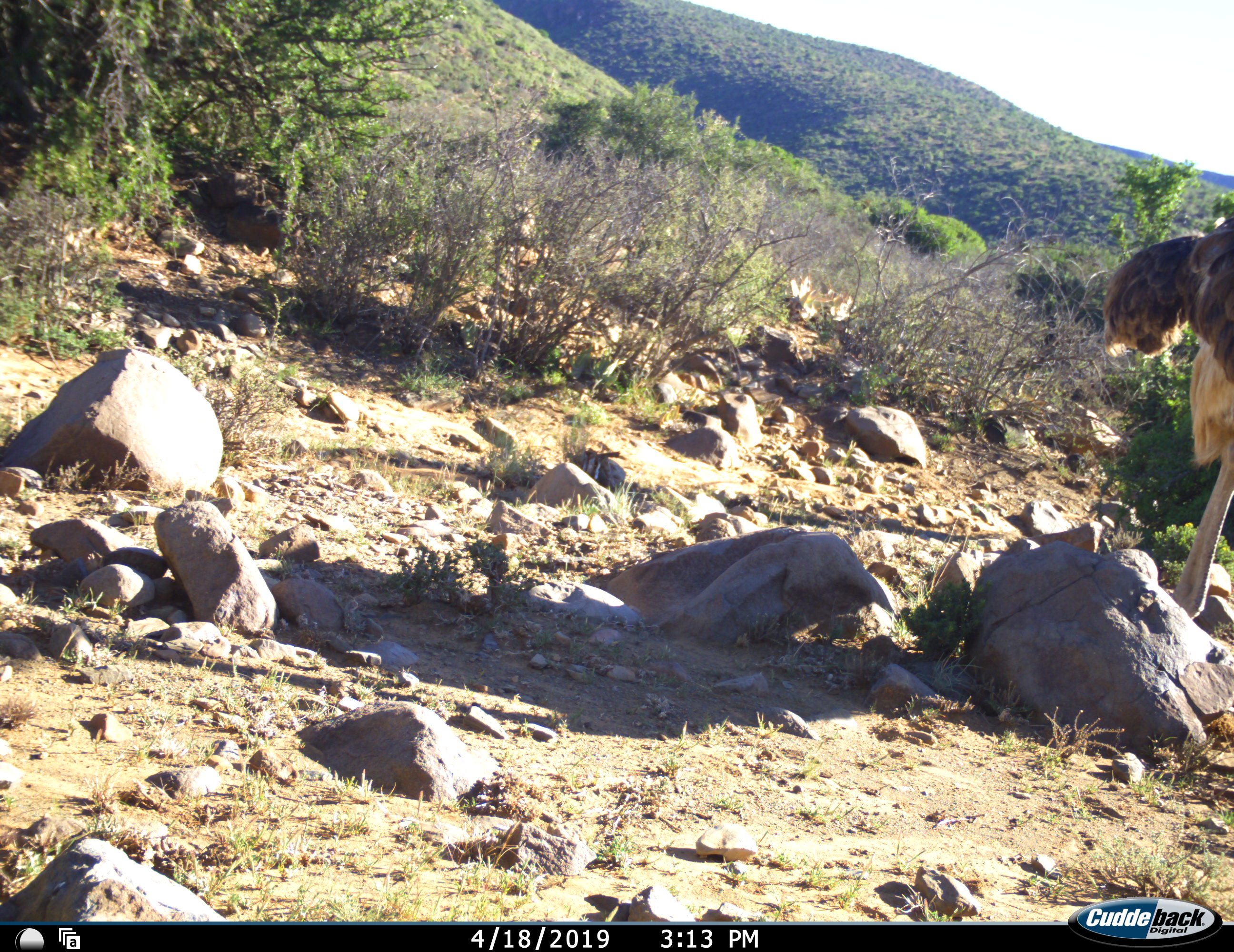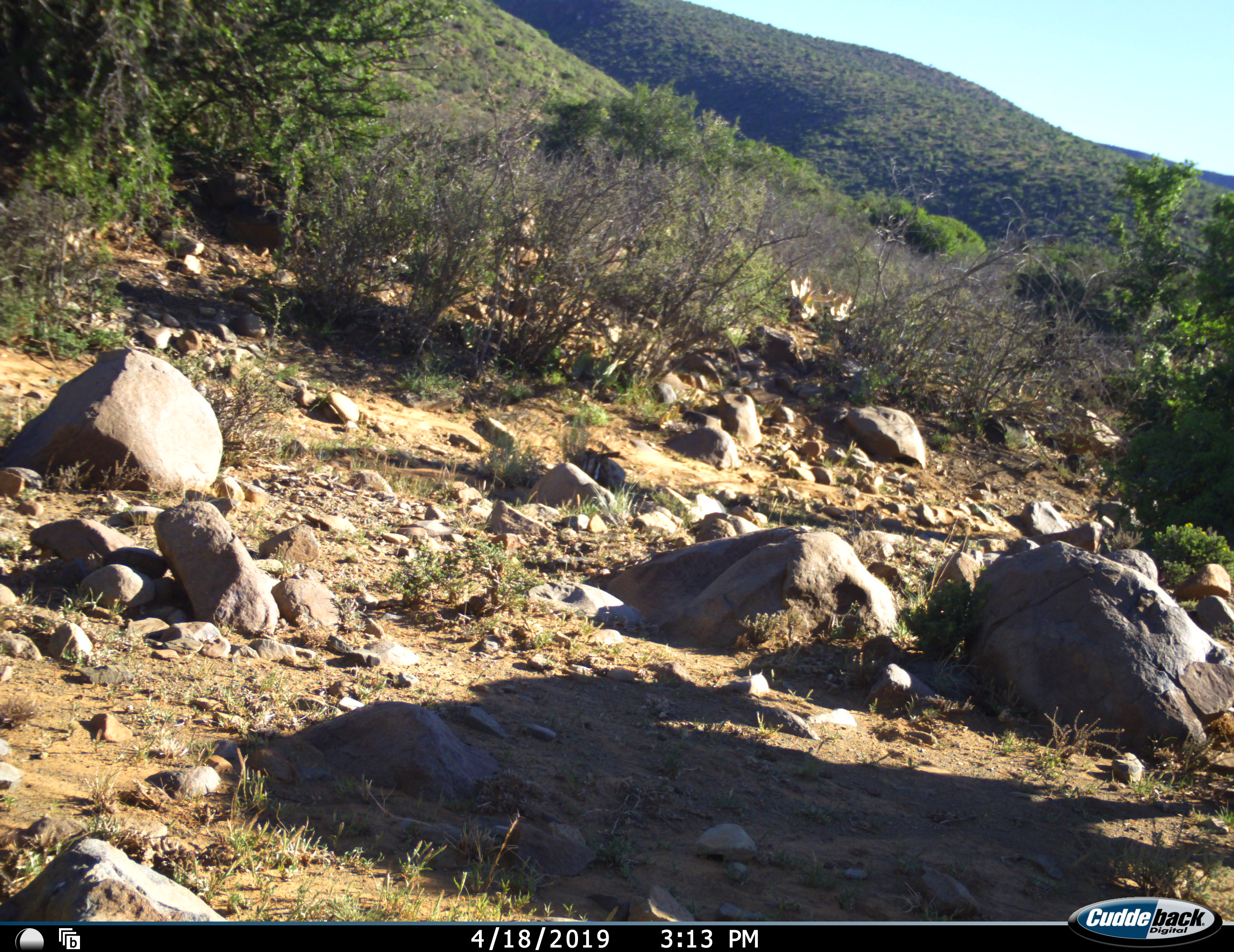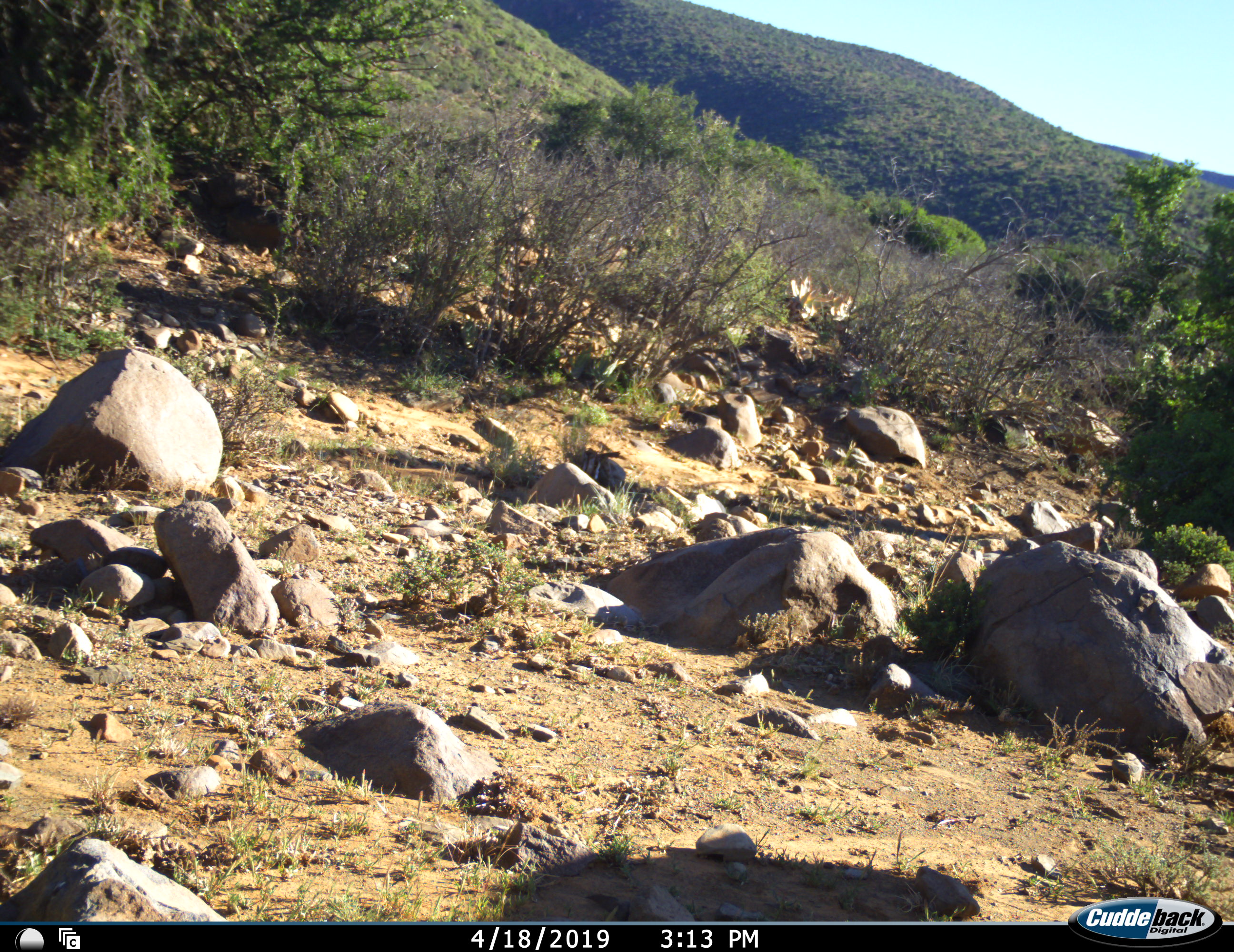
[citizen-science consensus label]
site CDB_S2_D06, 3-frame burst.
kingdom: Animalia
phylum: Chordata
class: Aves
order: Struthioniformes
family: Struthionidae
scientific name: Struthionidae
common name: ostrich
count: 1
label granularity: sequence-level